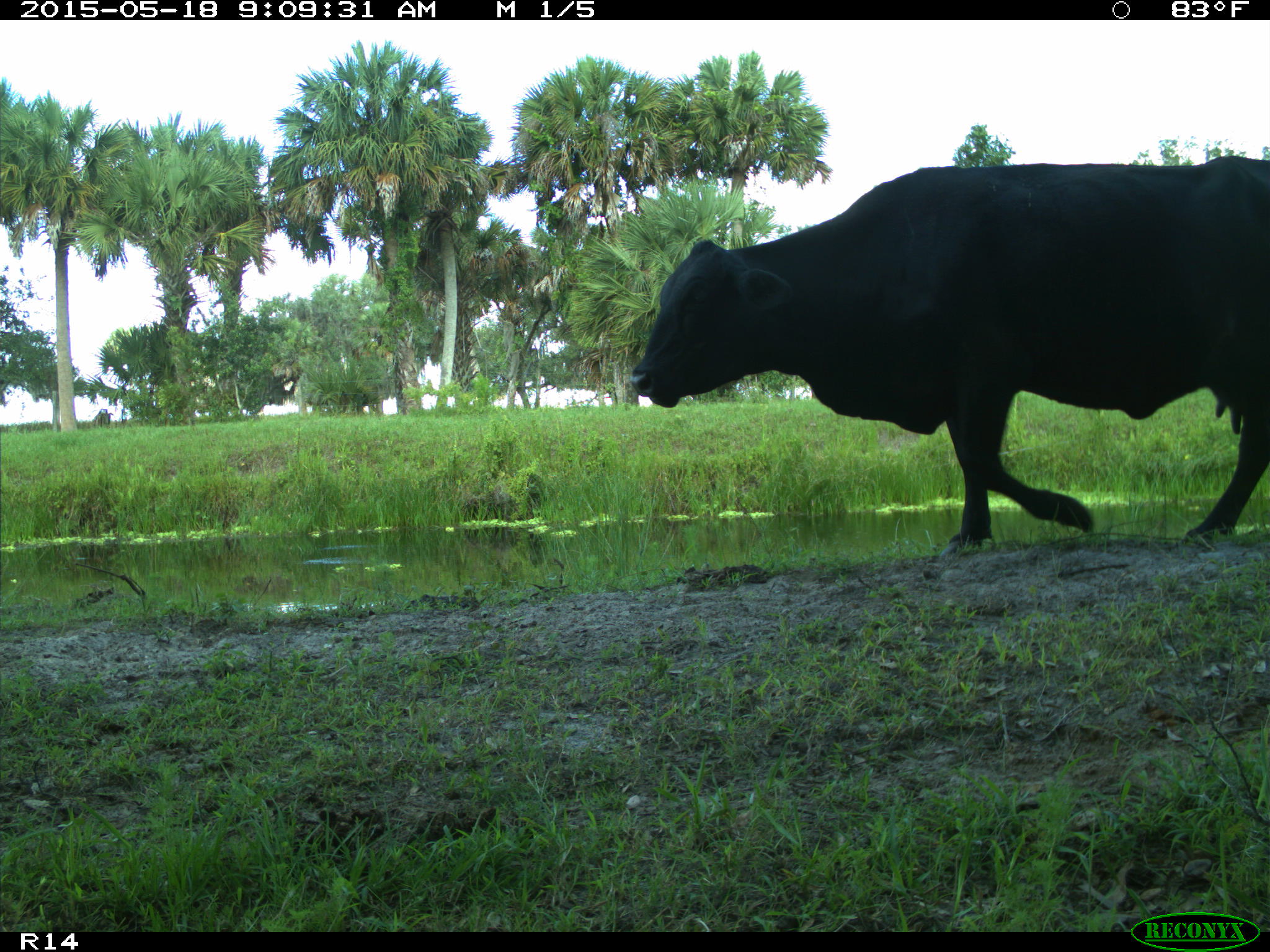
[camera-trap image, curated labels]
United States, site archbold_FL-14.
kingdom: Animalia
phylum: Chordata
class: Mammalia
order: Artiodactyla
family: Bovidae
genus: Bos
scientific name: Bos taurus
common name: domestic cow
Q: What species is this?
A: Bos taurus (domestic cow).